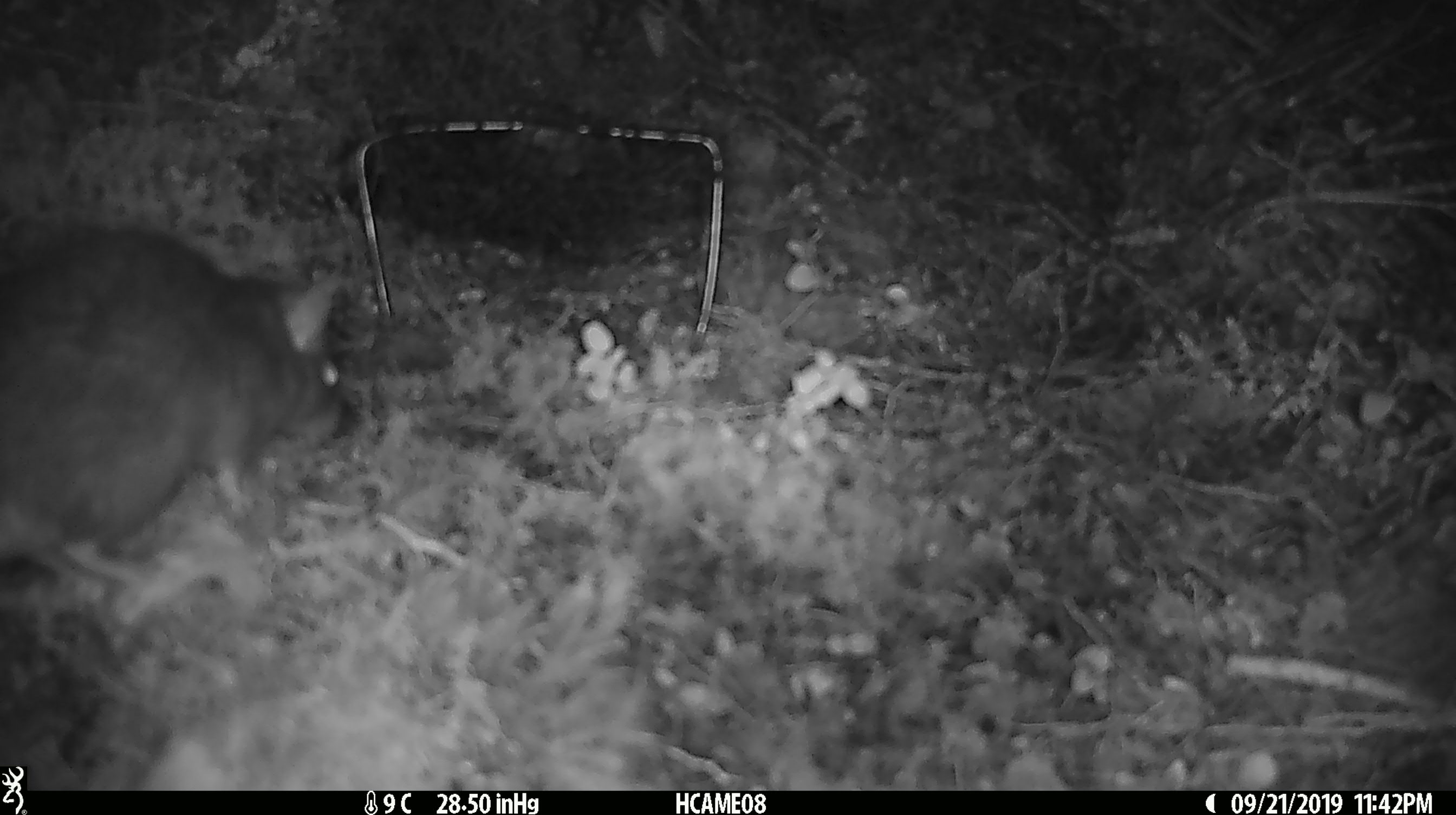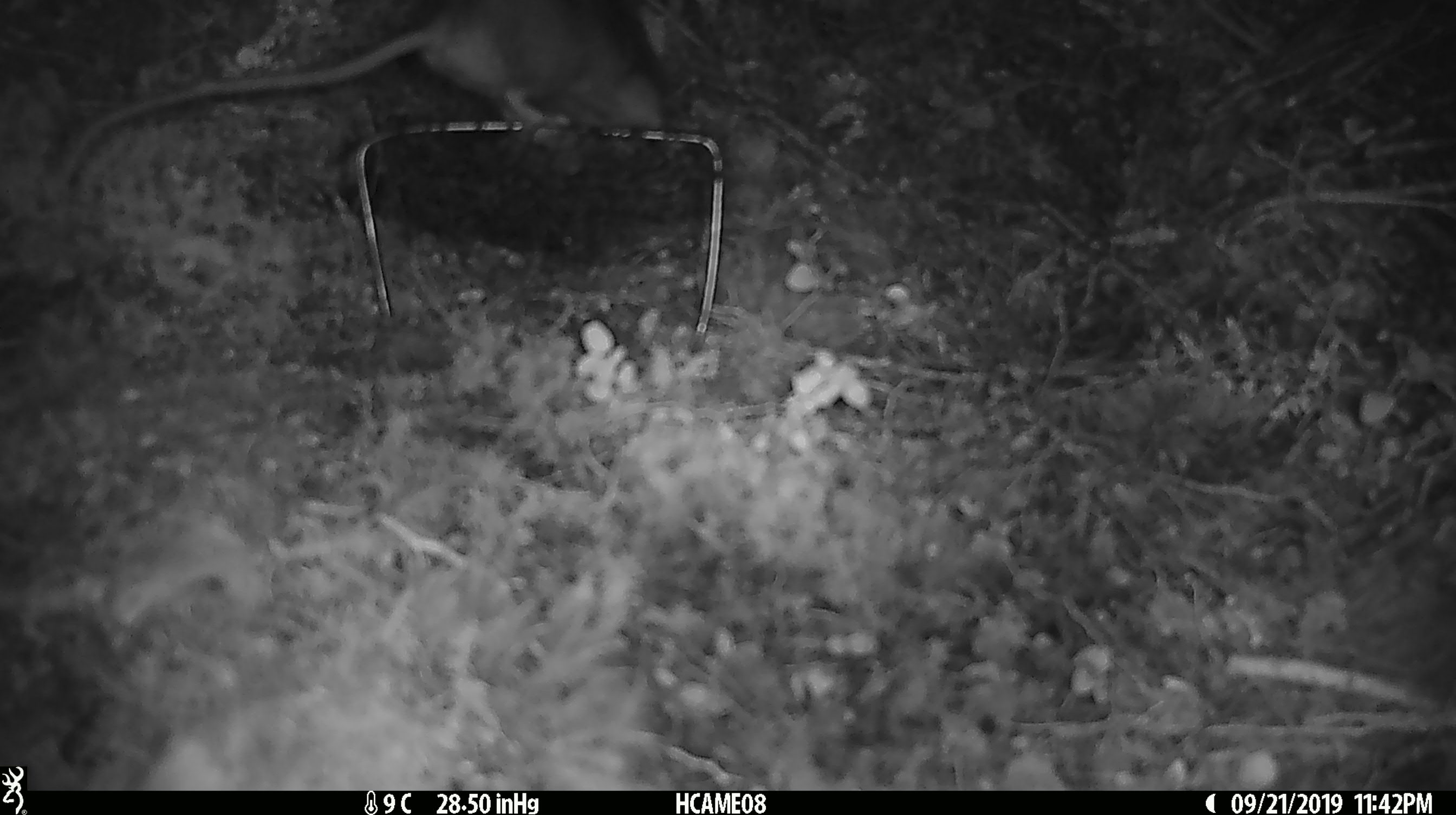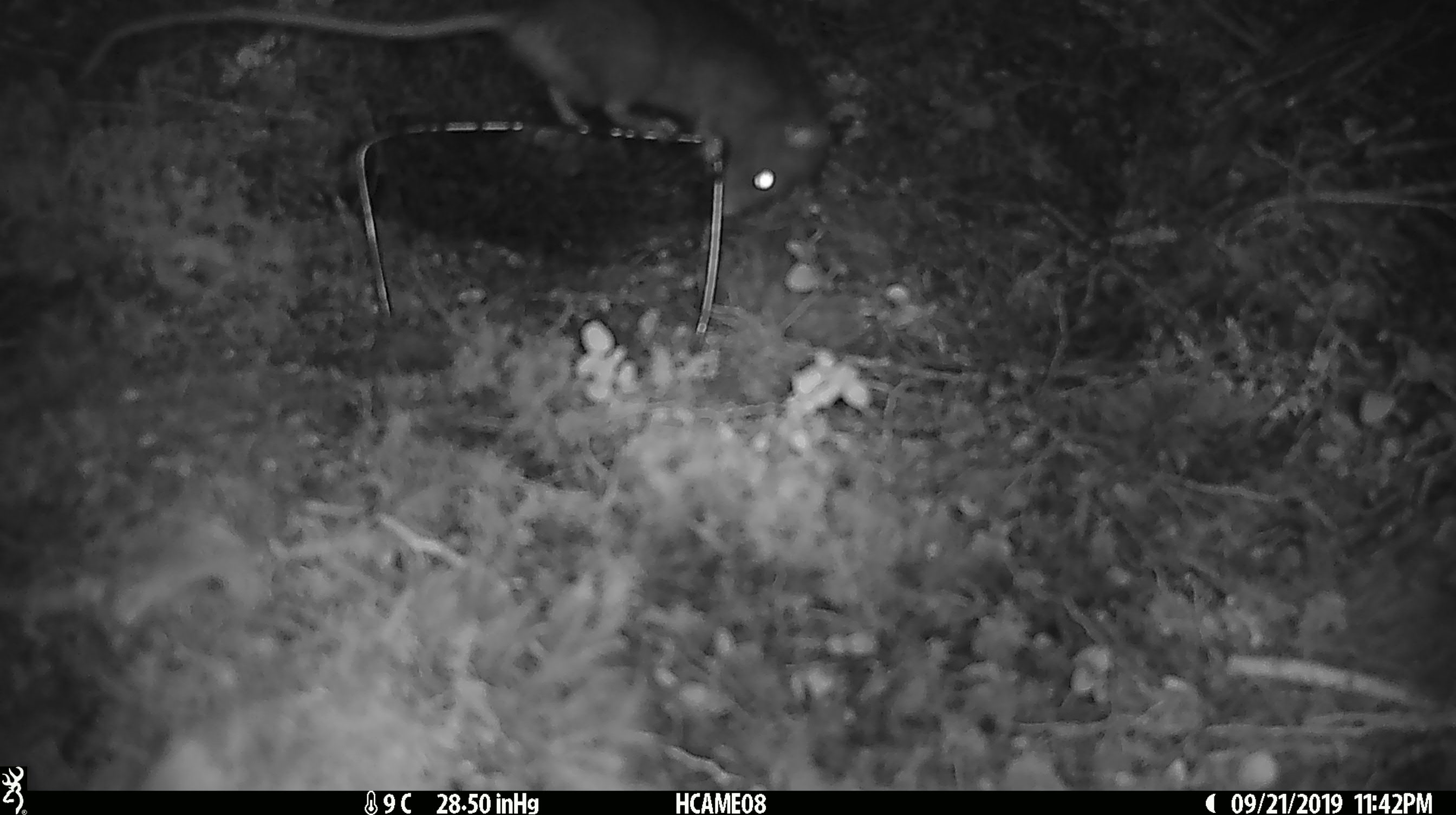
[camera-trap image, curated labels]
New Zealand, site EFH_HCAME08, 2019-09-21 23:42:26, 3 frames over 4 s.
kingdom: Animalia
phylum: Chordata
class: Mammalia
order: Rodentia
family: Muridae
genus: Rattus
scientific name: Rattus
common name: rat